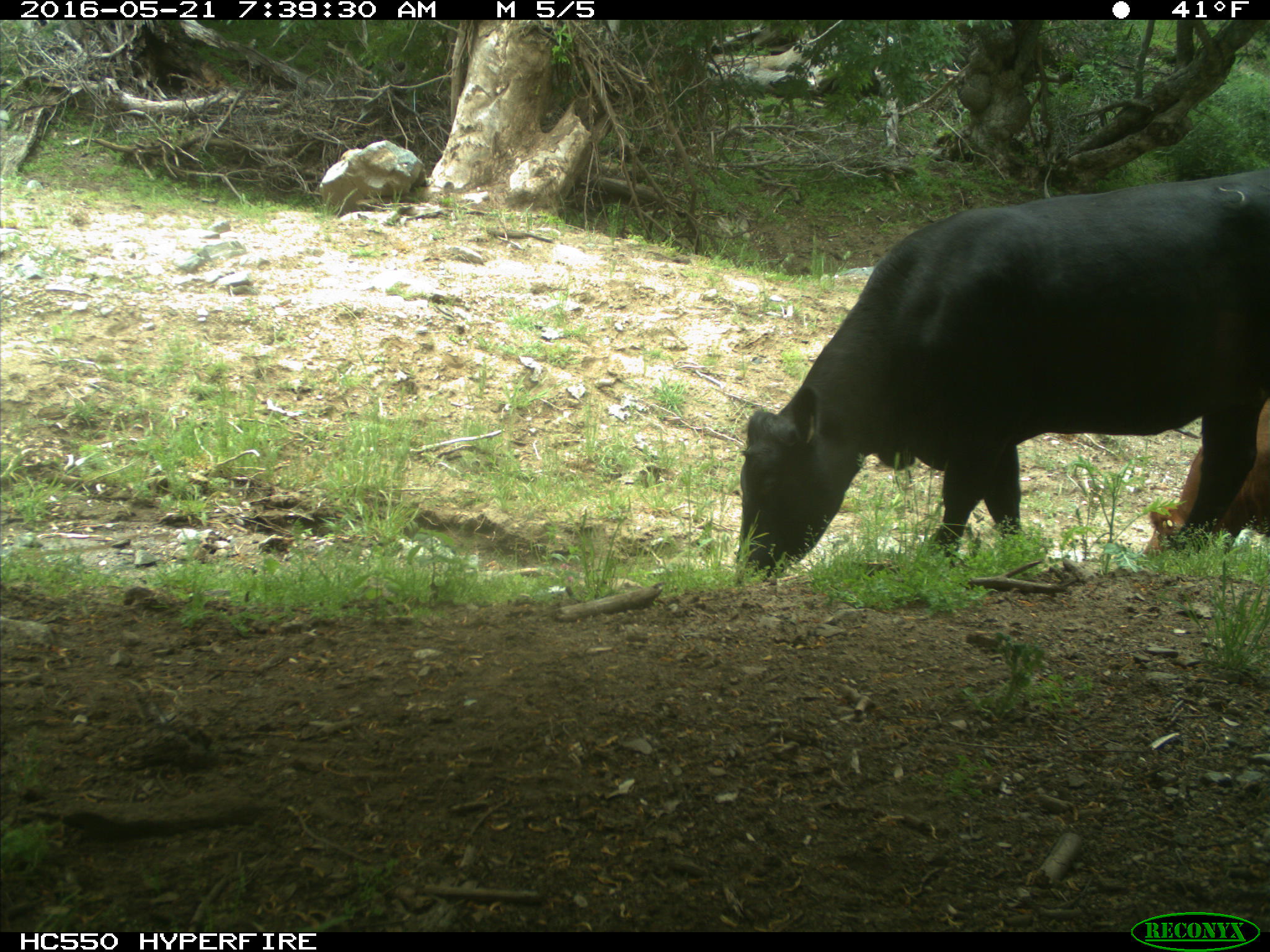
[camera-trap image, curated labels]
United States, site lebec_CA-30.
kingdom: Animalia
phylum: Chordata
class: Mammalia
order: Artiodactyla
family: Bovidae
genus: Bos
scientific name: Bos taurus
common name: domestic cow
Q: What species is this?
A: Bos taurus (domestic cow).